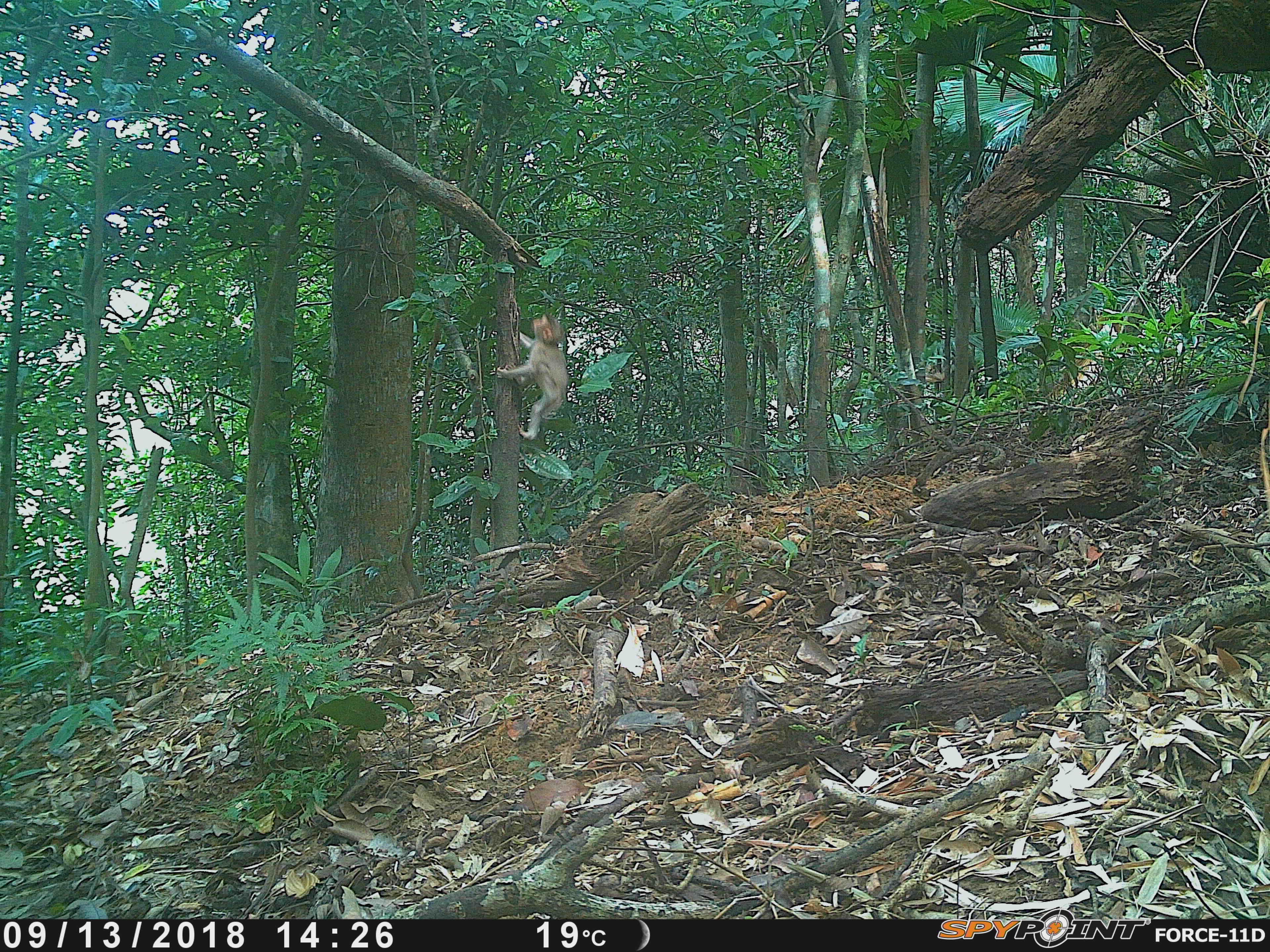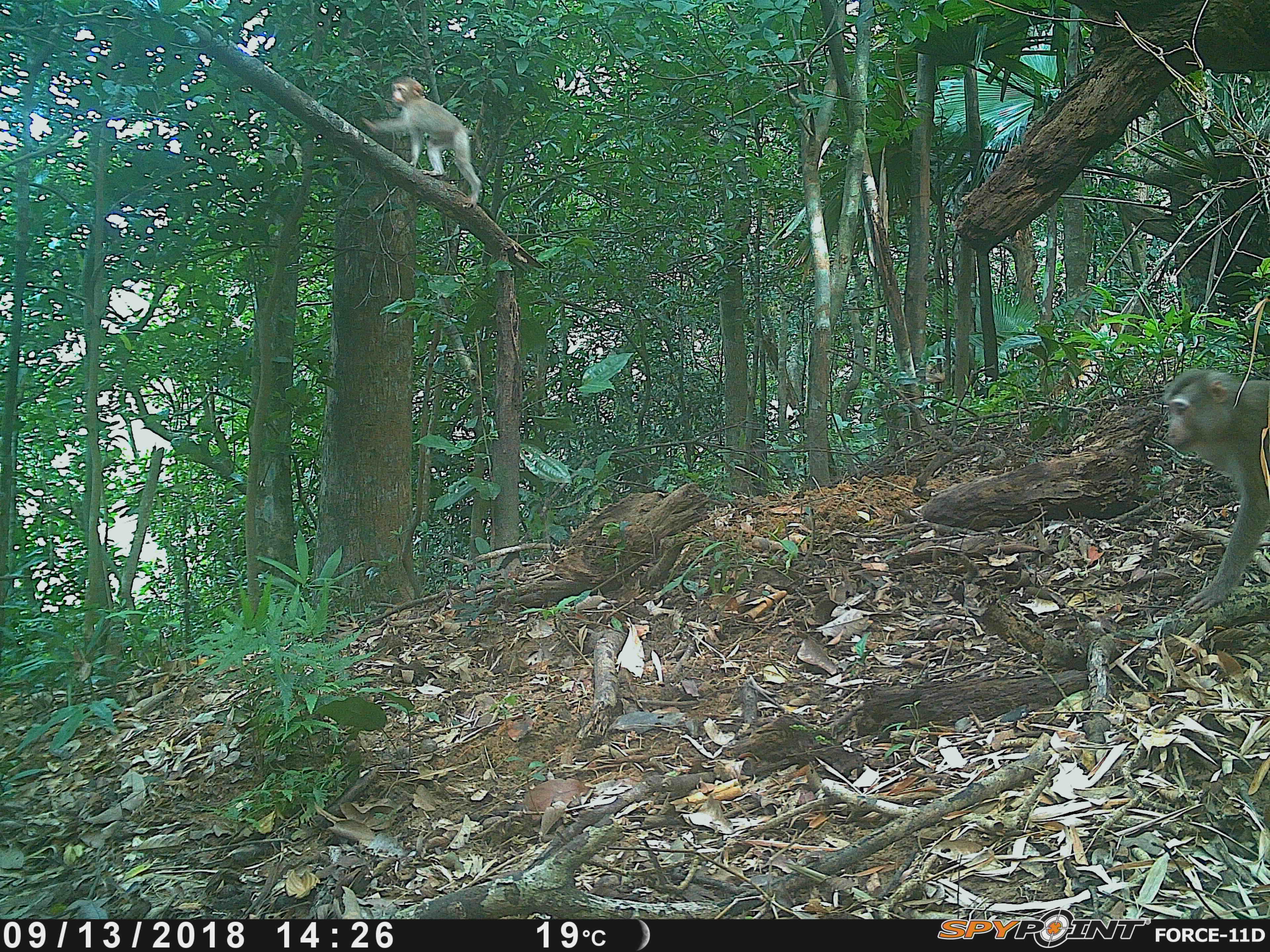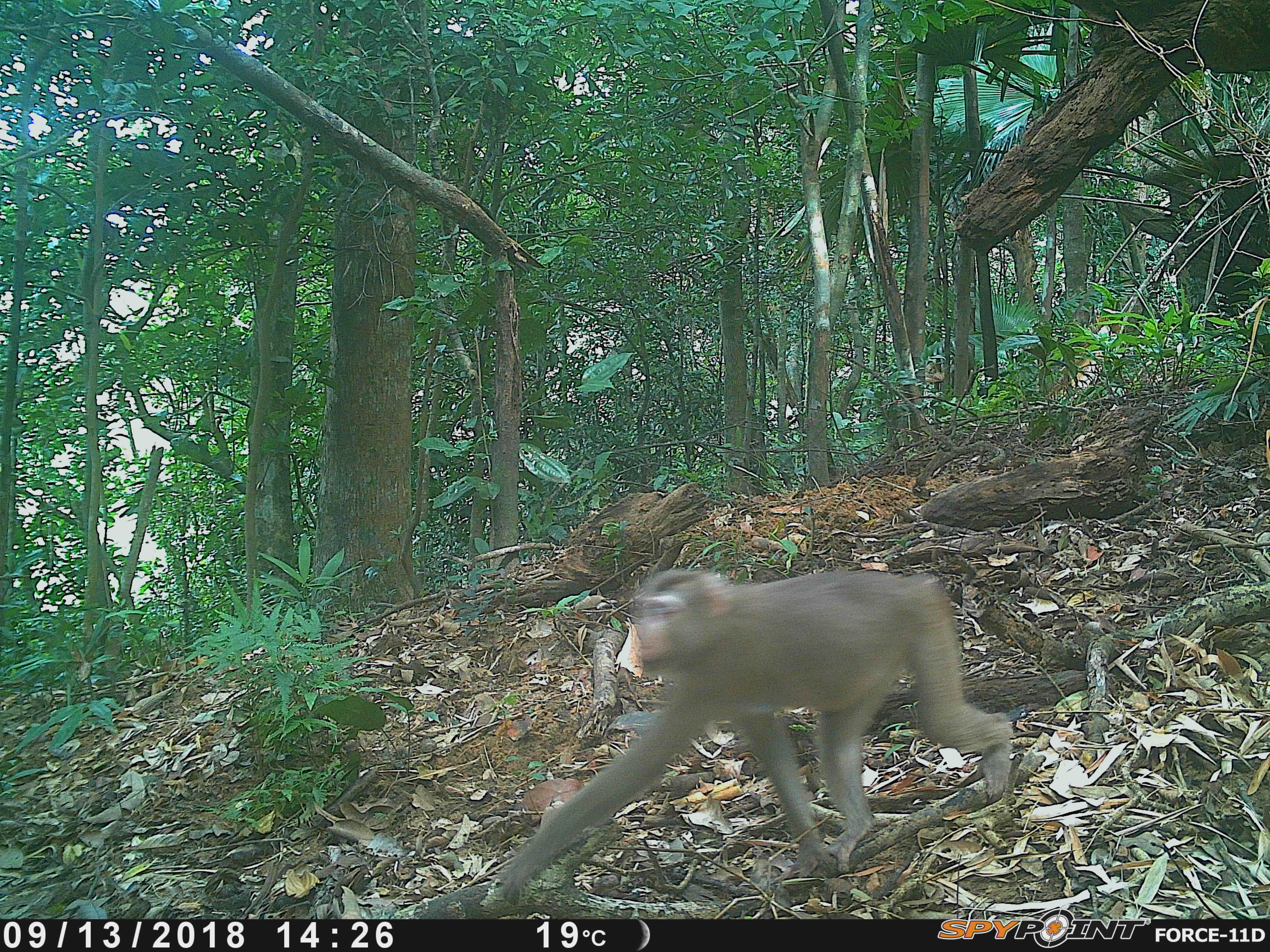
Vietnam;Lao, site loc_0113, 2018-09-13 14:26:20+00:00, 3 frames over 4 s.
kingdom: Animalia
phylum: Chordata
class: Mammalia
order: Primates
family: Cercopithecidae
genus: Macaca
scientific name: Macaca nemestrina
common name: pig-tailed macaque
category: pig tailed macaque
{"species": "pig tailed macaque (pig-tailed macaque) (Macaca nemestrina)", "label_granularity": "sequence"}